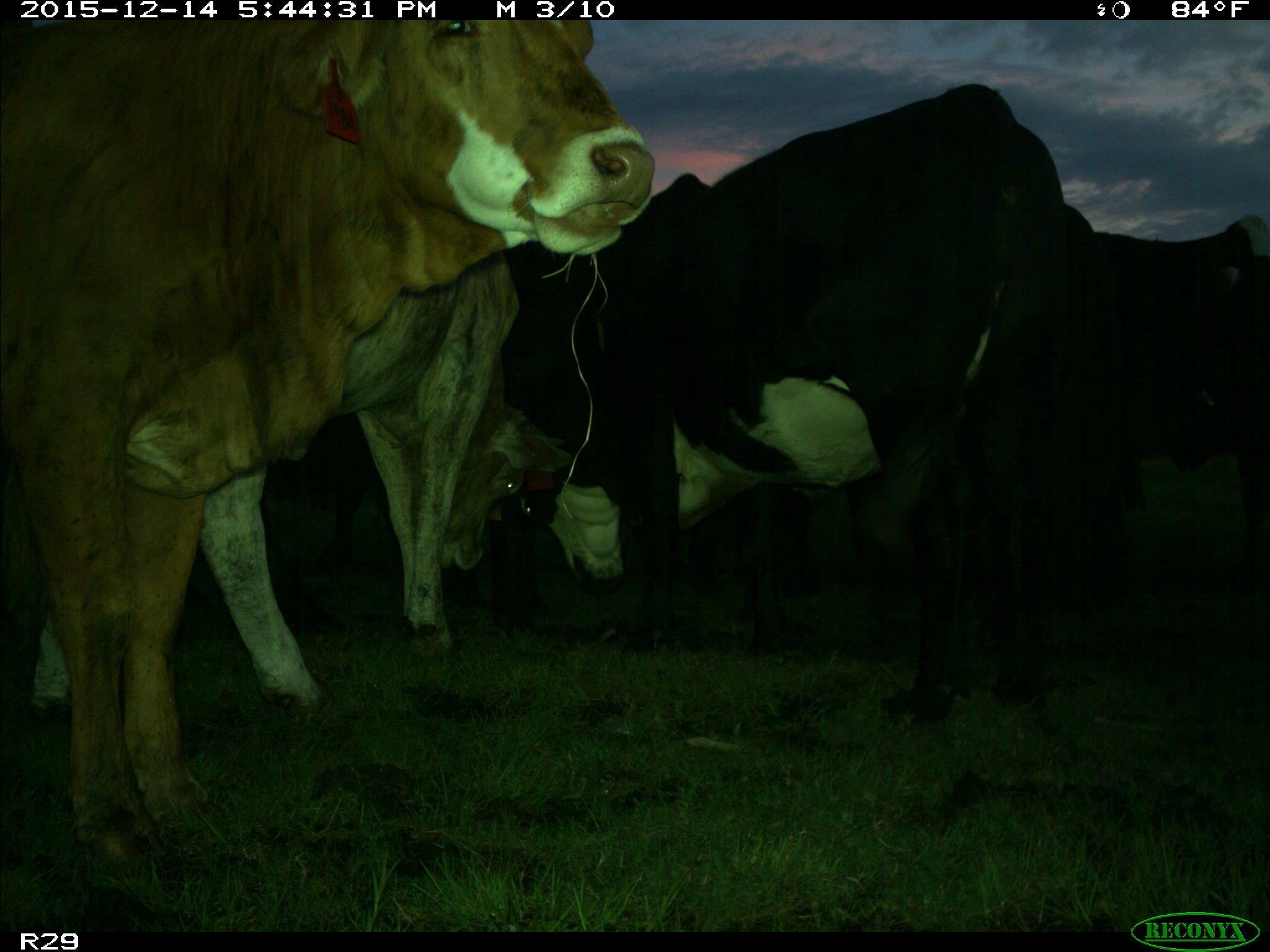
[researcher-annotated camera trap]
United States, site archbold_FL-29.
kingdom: Animalia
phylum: Chordata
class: Mammalia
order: Artiodactyla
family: Bovidae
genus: Bos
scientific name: Bos taurus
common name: domestic cow